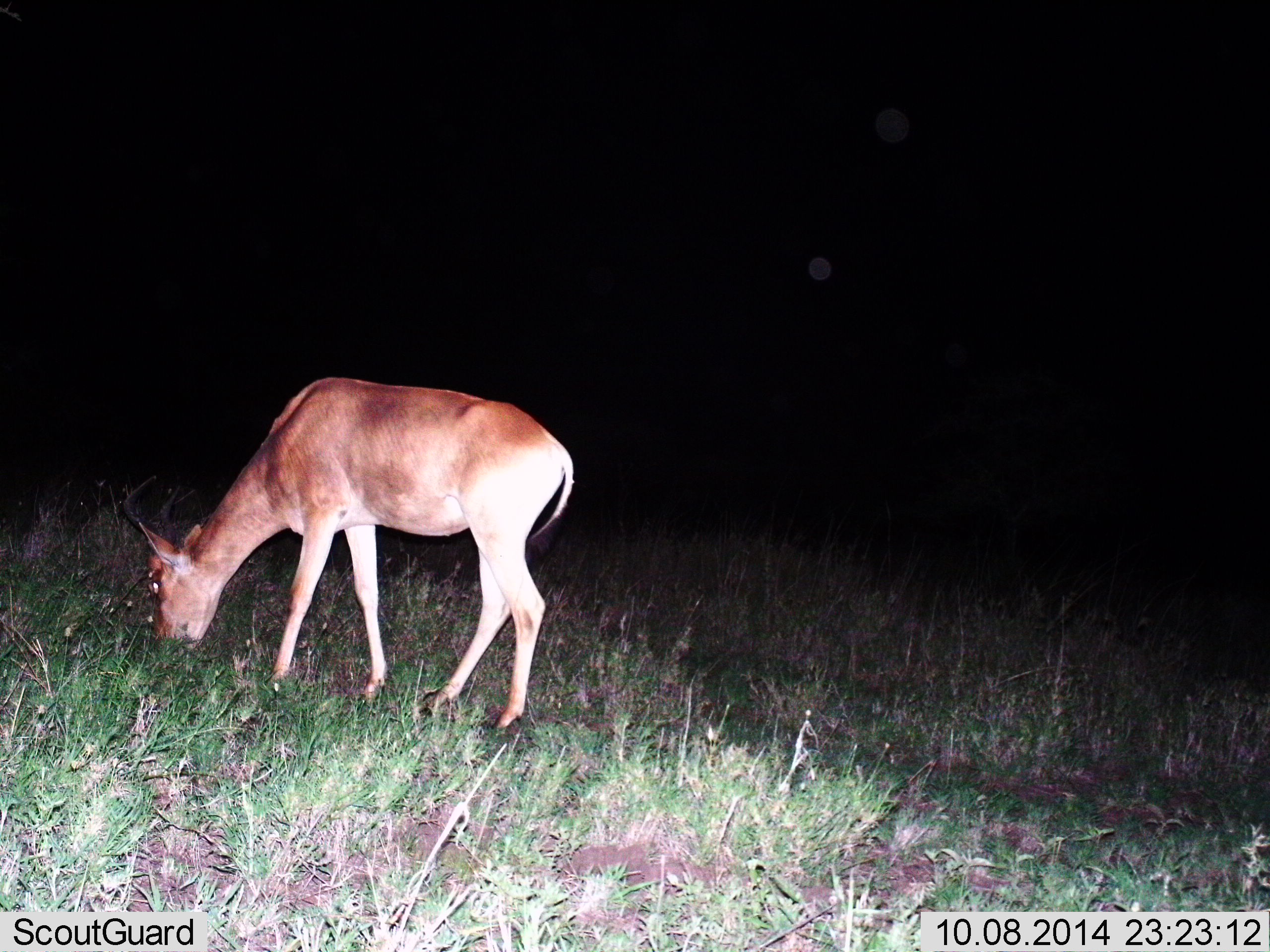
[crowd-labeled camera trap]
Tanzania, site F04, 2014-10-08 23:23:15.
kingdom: Animalia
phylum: Chordata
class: Mammalia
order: Artiodactyla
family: Bovidae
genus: Redunca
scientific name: Redunca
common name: reedbuck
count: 1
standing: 25%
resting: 0%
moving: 12%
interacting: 0%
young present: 0%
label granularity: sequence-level